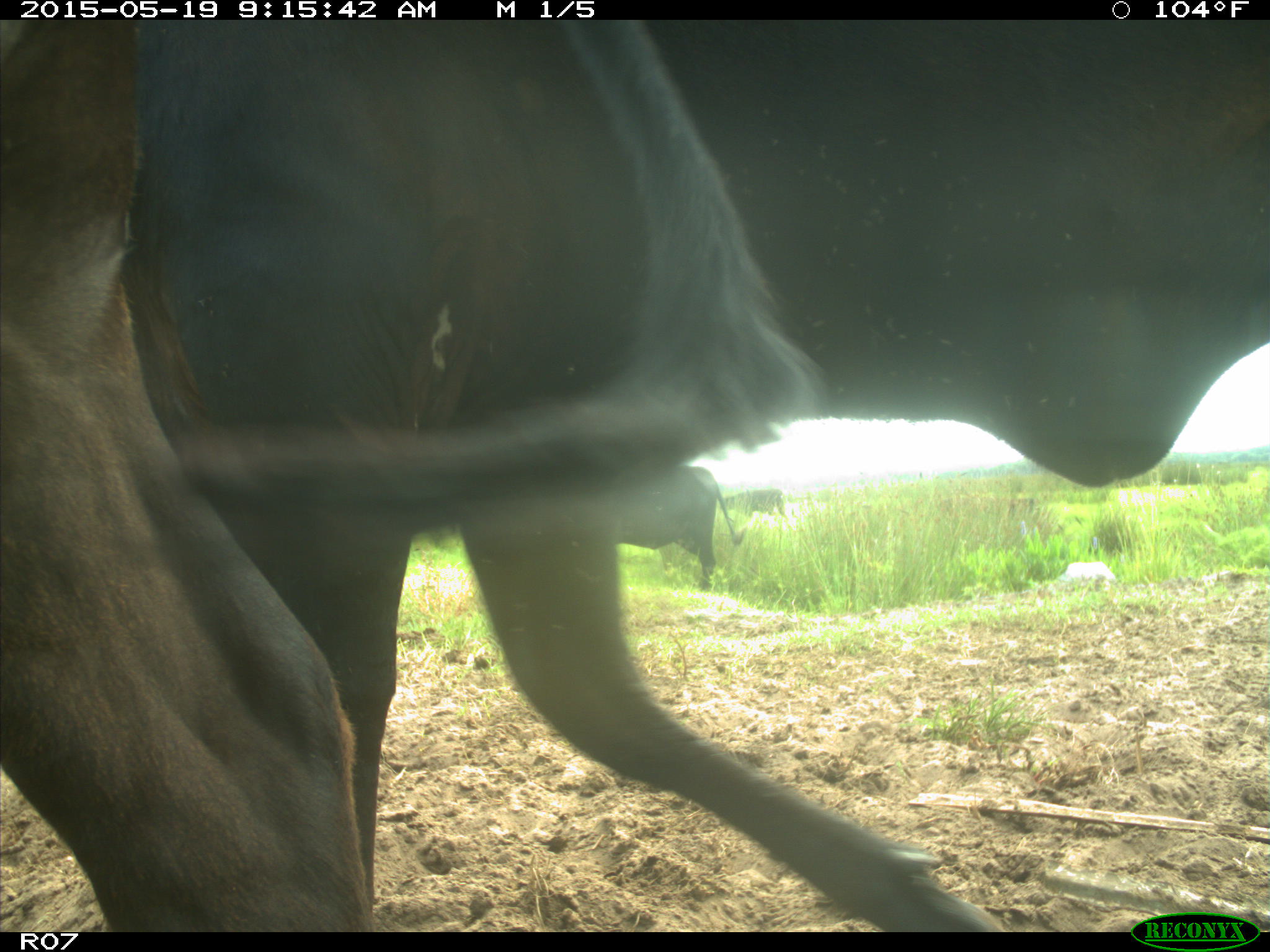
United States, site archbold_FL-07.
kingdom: Animalia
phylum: Chordata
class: Mammalia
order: Artiodactyla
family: Bovidae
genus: Bos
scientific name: Bos taurus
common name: domestic cow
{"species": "Bos taurus (domestic cow)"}